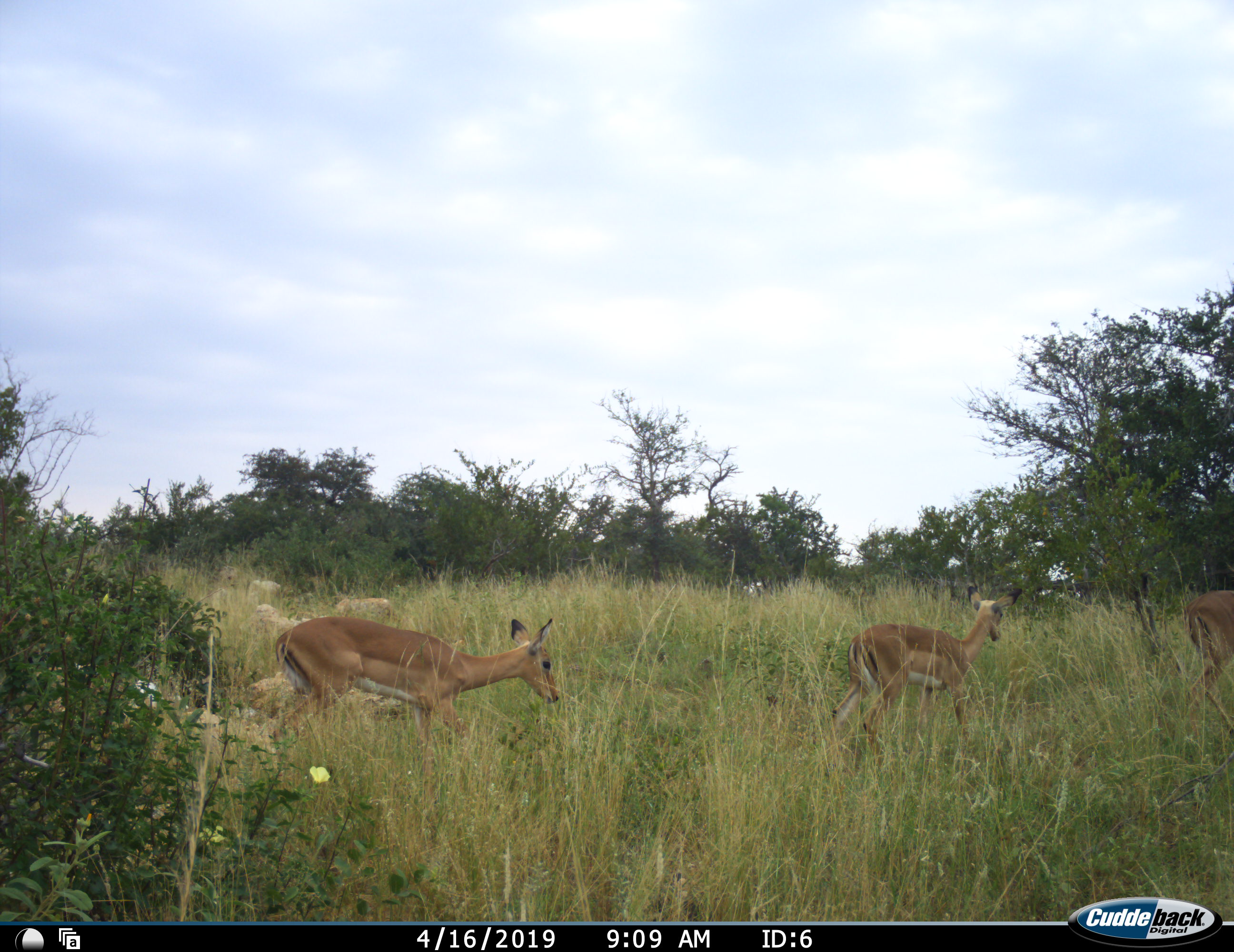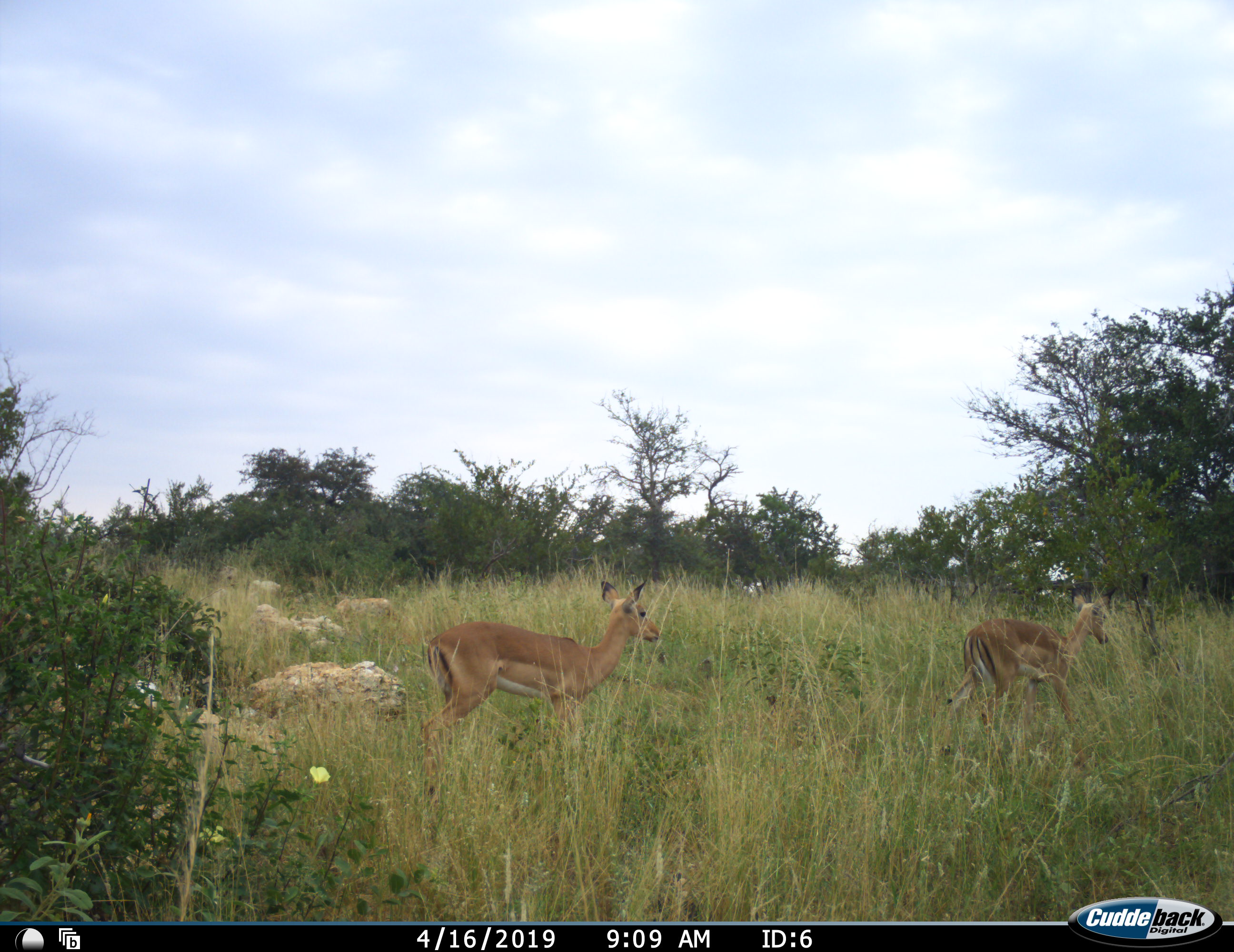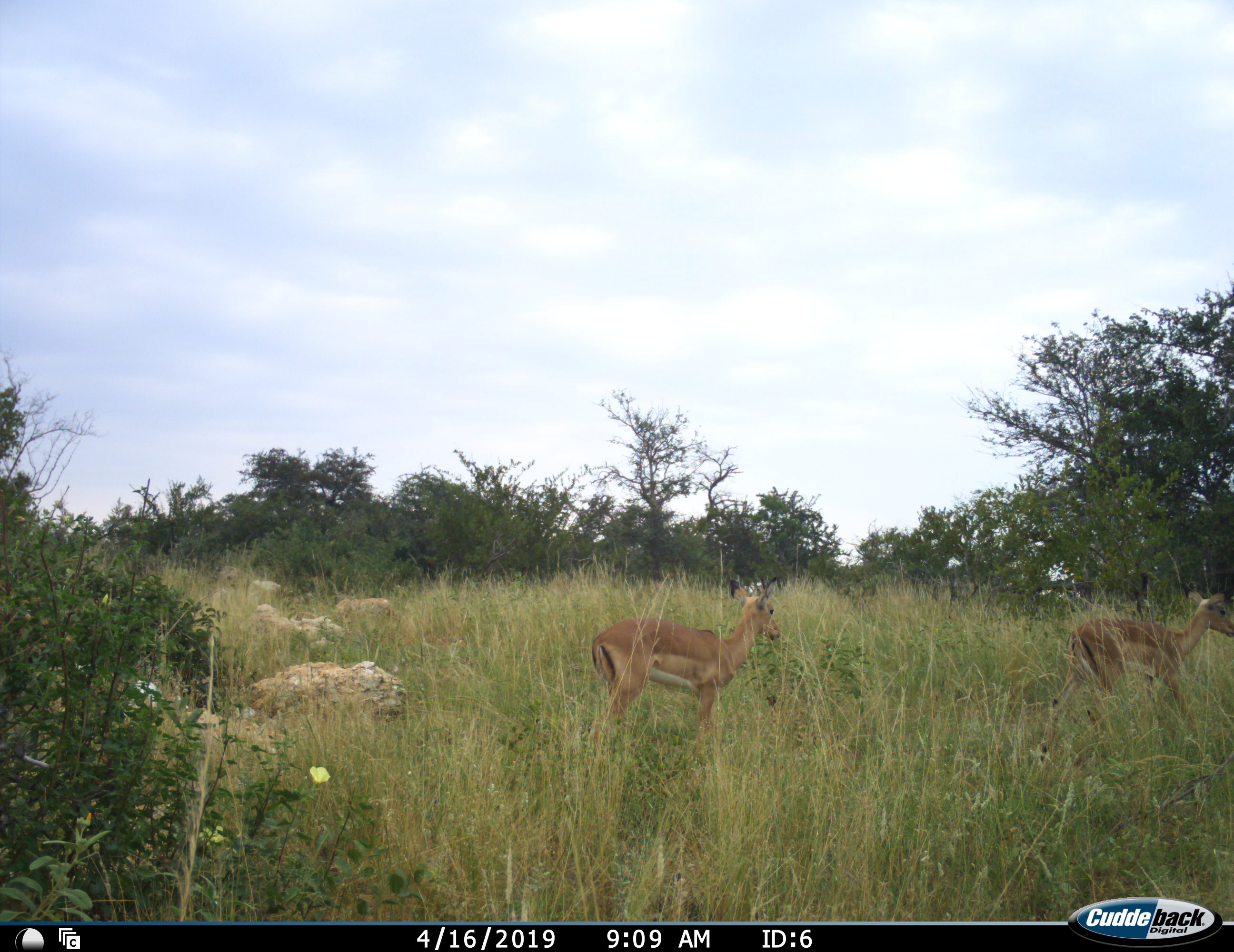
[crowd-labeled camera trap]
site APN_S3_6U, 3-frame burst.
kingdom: Animalia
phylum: Chordata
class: Mammalia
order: Artiodactyla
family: Bovidae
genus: Aepyceros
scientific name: Aepyceros melampus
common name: impala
Impala (Aepyceros melampus), count 3. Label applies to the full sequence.